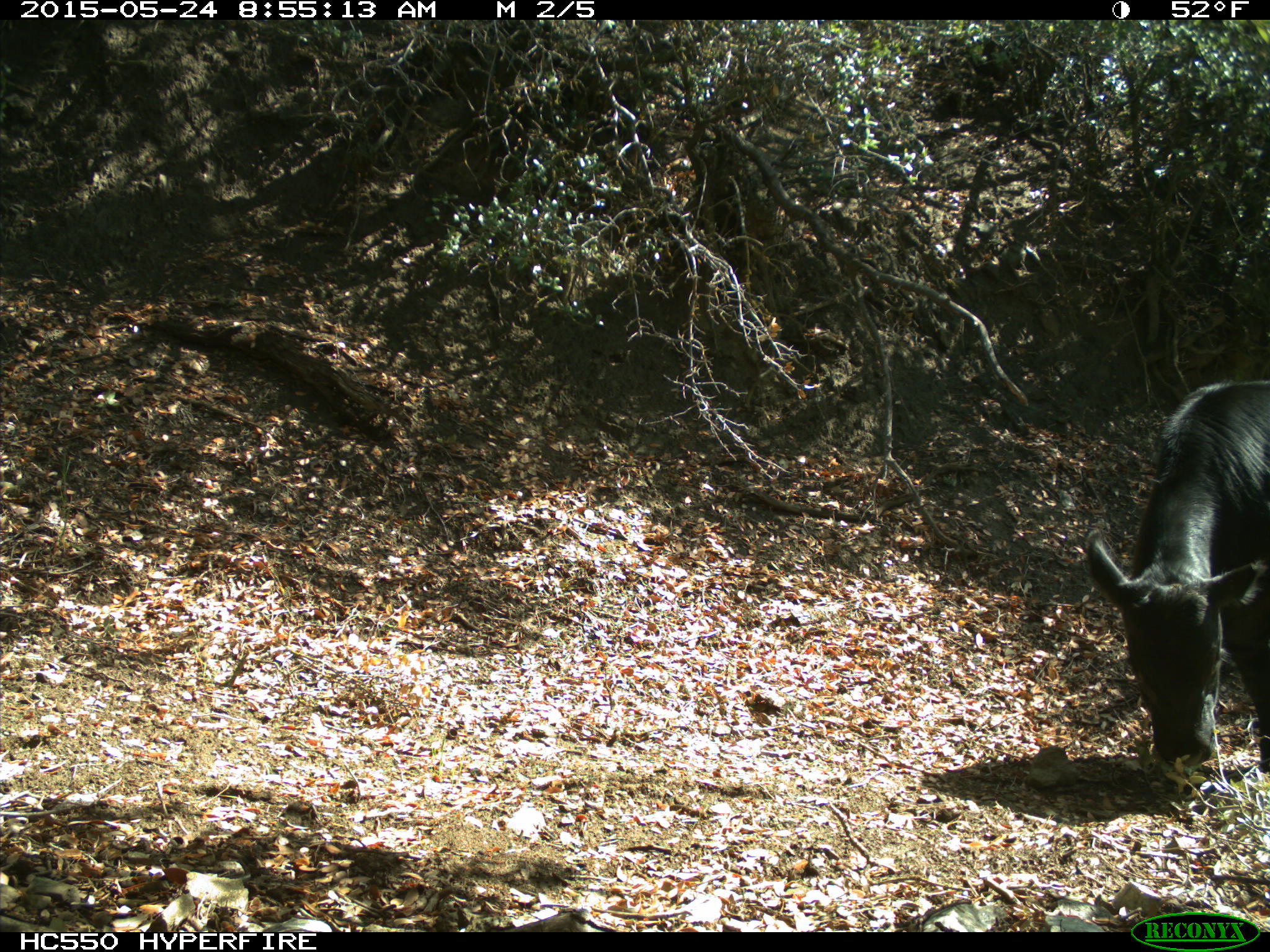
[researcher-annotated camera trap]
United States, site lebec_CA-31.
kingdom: Animalia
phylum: Chordata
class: Mammalia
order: Artiodactyla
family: Bovidae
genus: Bos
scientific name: Bos taurus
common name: domestic cow